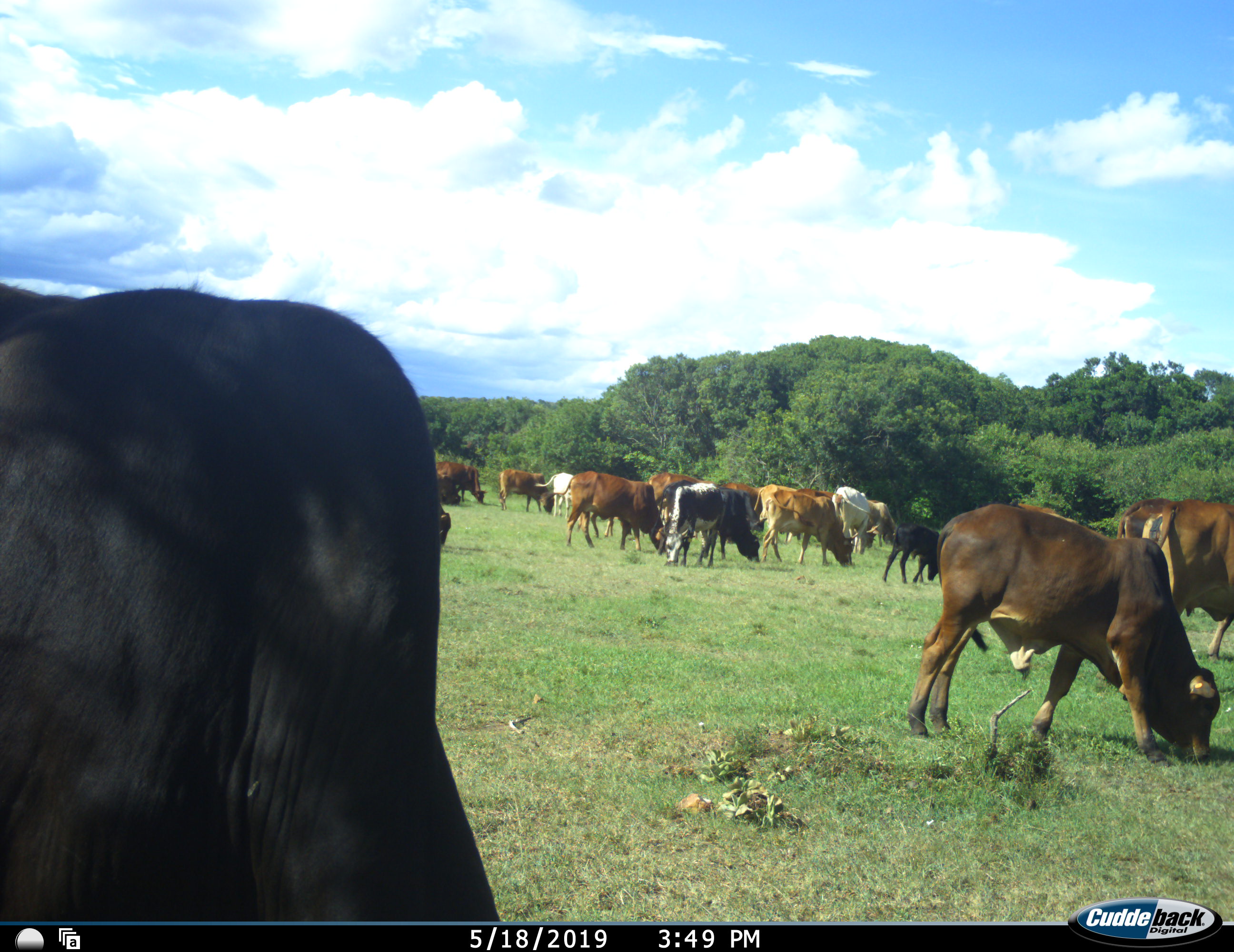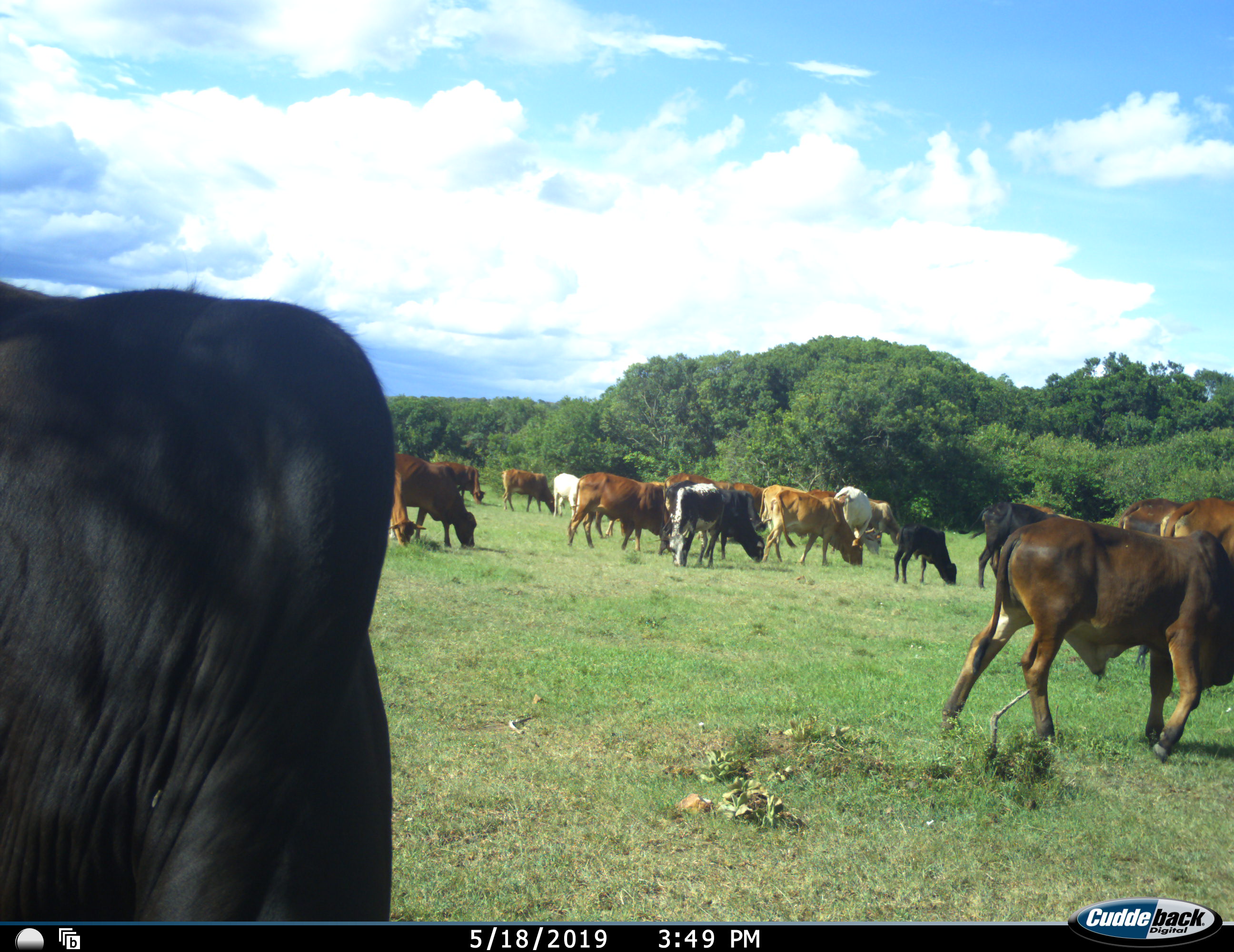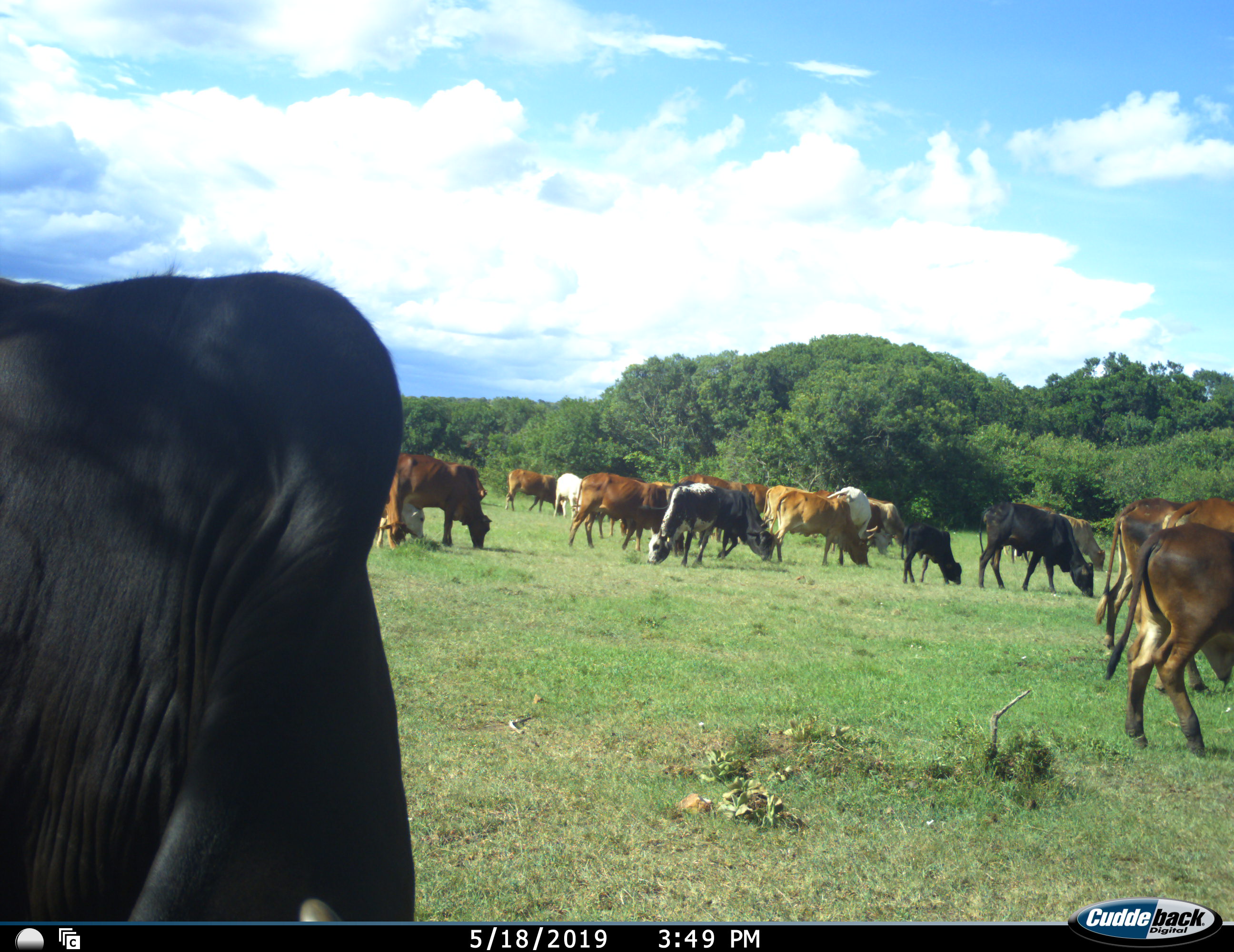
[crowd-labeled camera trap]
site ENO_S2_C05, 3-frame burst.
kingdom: Animalia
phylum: Chordata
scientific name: Vertebrata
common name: domestic animal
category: domesticanimal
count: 11-50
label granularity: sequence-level